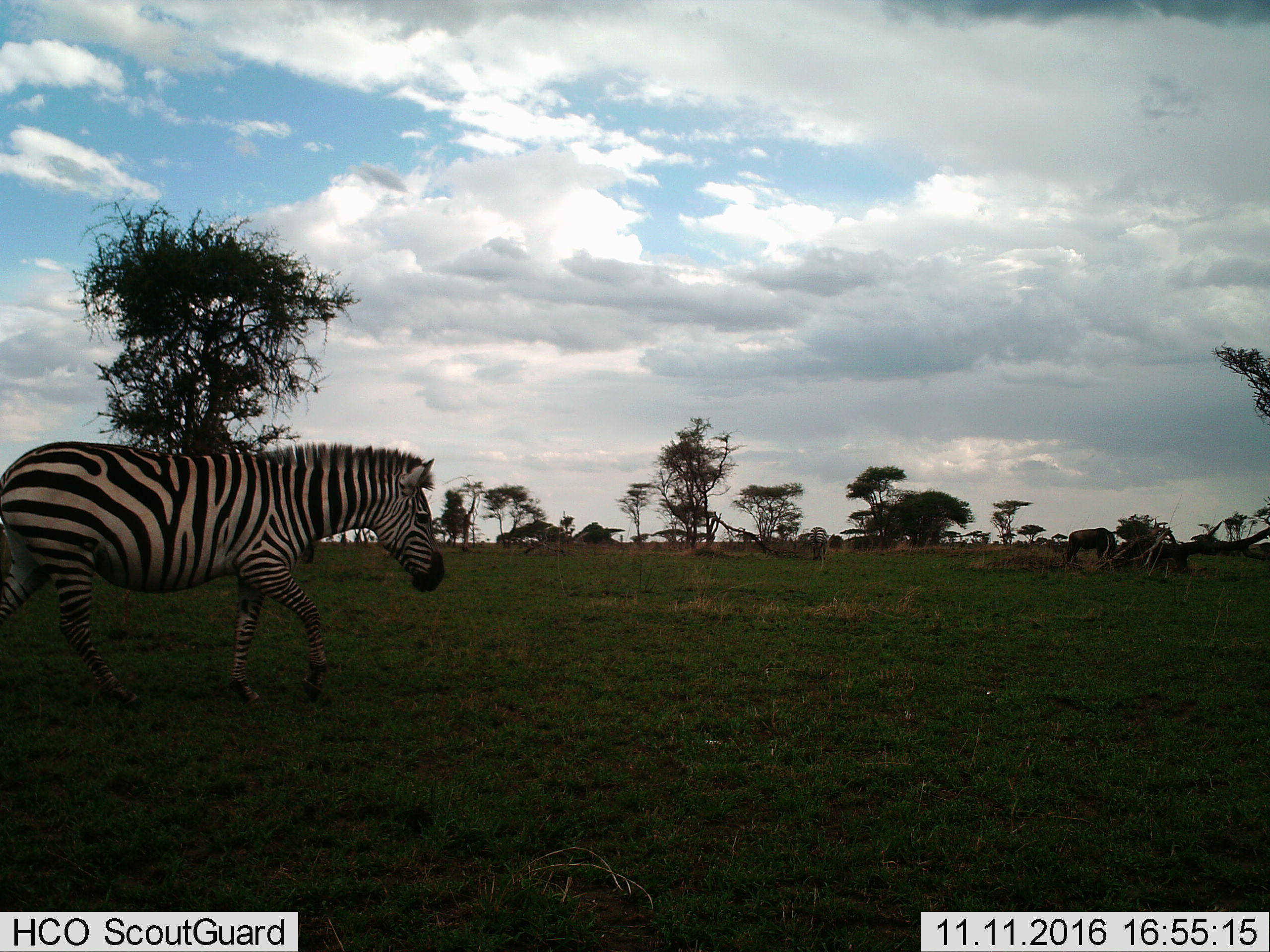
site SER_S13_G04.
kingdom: Animalia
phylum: Chordata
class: Mammalia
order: Perissodactyla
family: Equidae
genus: Equus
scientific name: Equus quagga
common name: plains zebra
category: zebraplains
Zebraplains (plains zebra) (Equus quagga), count 2. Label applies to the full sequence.